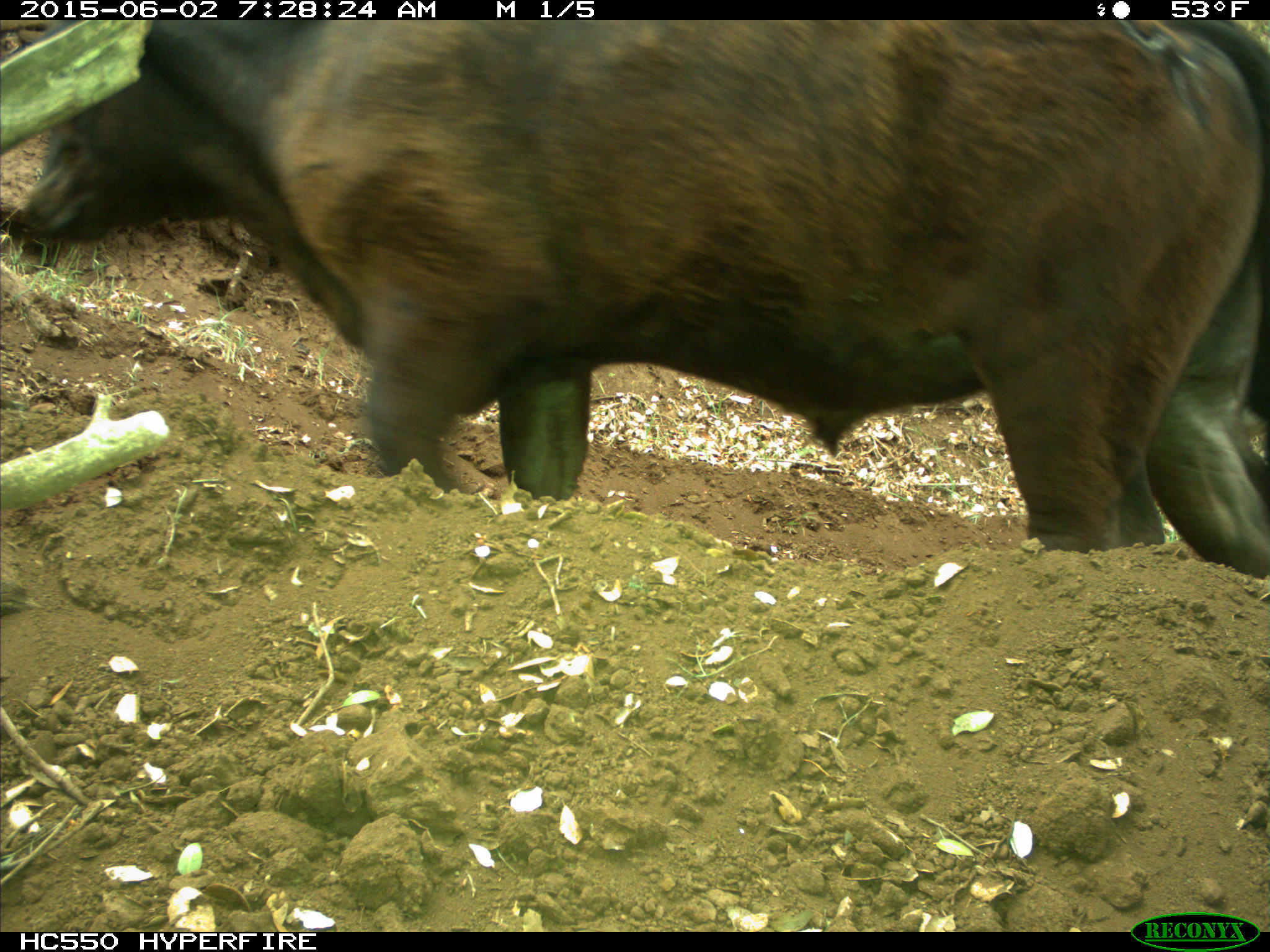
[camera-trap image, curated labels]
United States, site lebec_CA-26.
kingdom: Animalia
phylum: Chordata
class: Mammalia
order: Artiodactyla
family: Bovidae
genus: Bos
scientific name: Bos taurus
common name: domestic cow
Bos taurus (domestic cow).